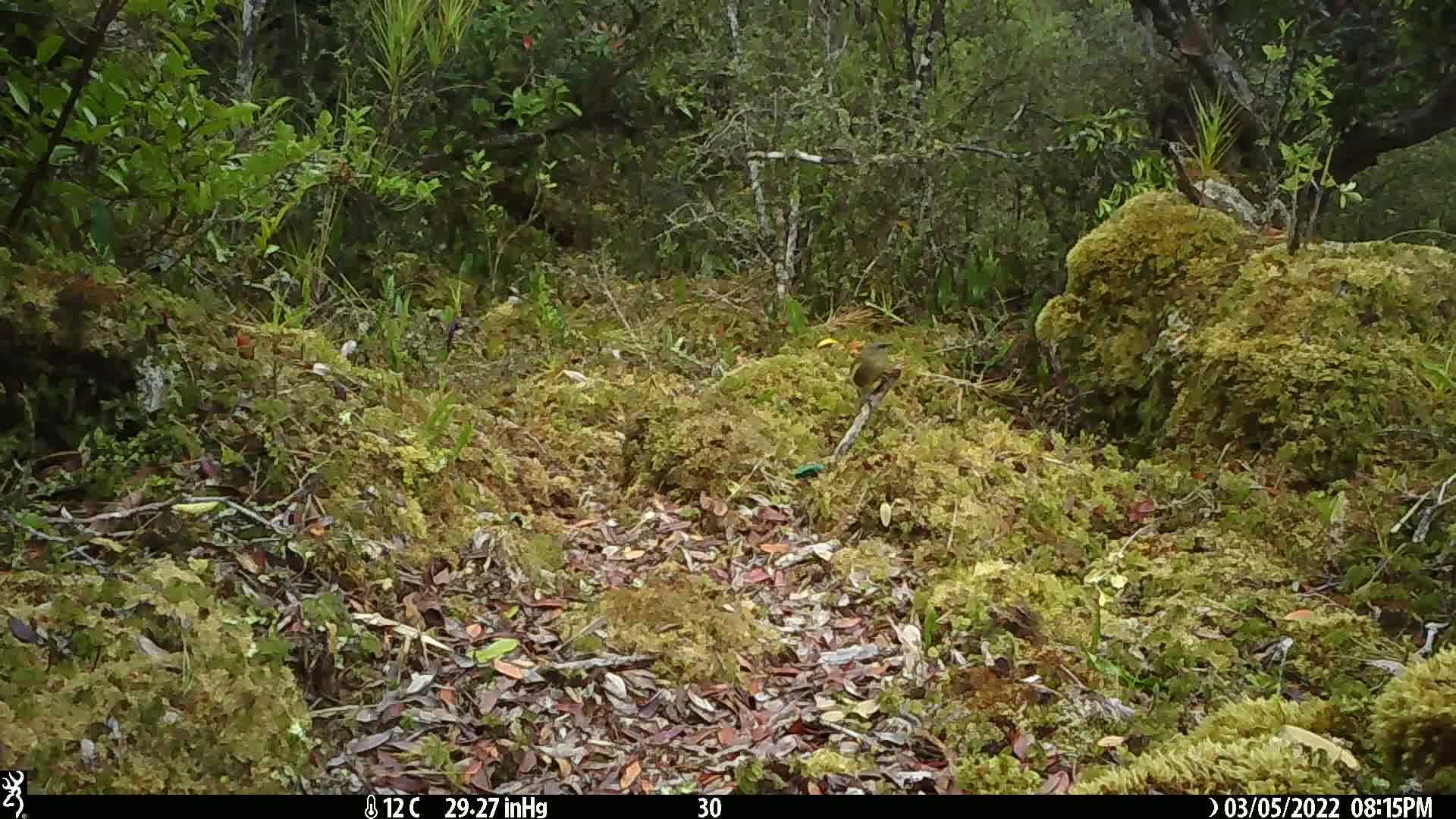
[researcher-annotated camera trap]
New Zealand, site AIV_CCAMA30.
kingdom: Animalia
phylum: Chordata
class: Aves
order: Passeriformes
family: Meliphagidae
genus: Anthornis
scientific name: Anthornis melanura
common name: new zealand bellbird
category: bellbird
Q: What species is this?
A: Bellbird (new zealand bellbird) (Anthornis melanura).